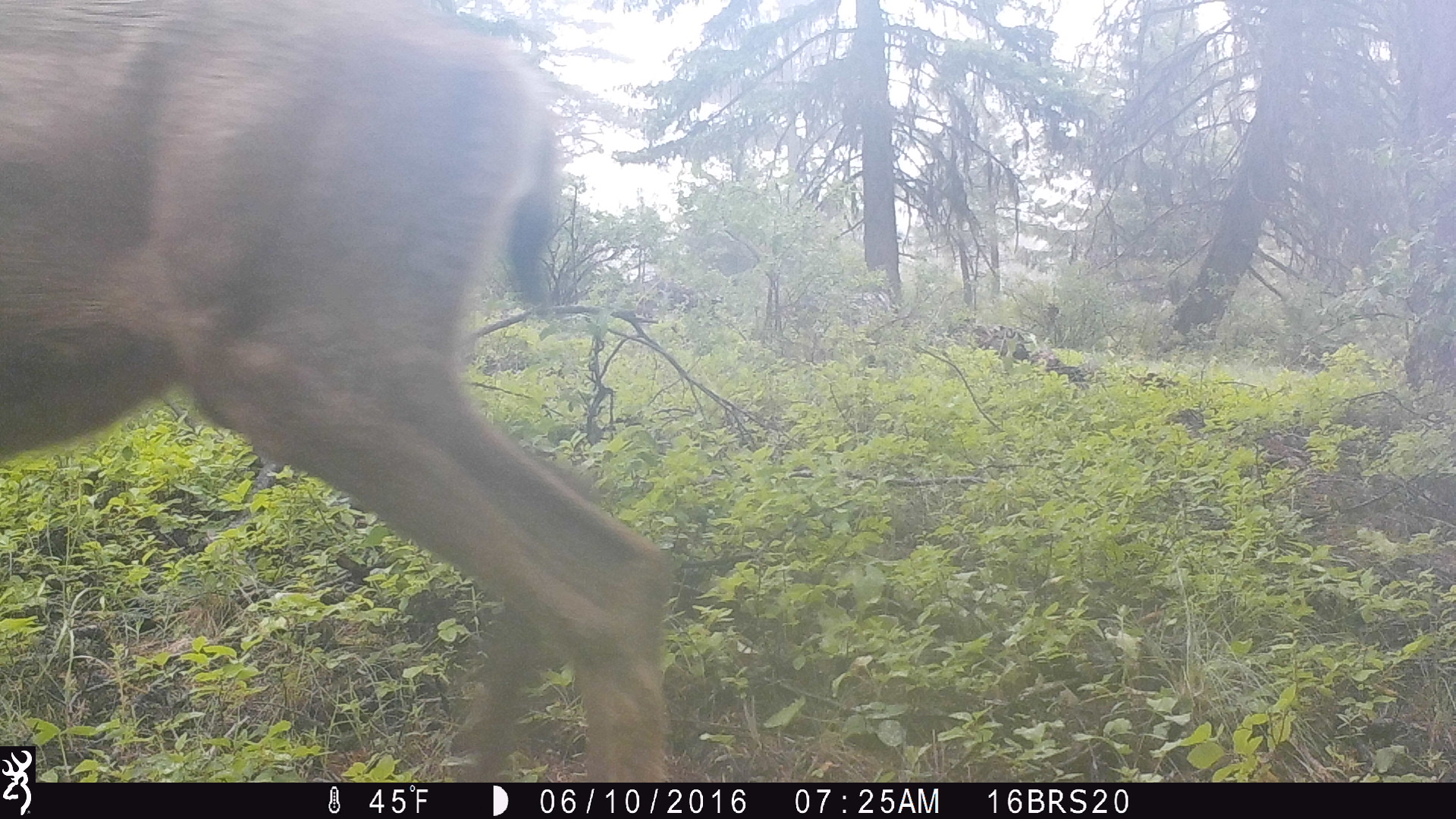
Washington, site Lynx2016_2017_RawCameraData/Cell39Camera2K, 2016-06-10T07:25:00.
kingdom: Animalia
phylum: Chordata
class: Mammalia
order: Artiodactyla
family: Cervidae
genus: Odocoileus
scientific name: Odocoileus hemionus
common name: mule deer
Odocoileus hemionus (mule deer). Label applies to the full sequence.